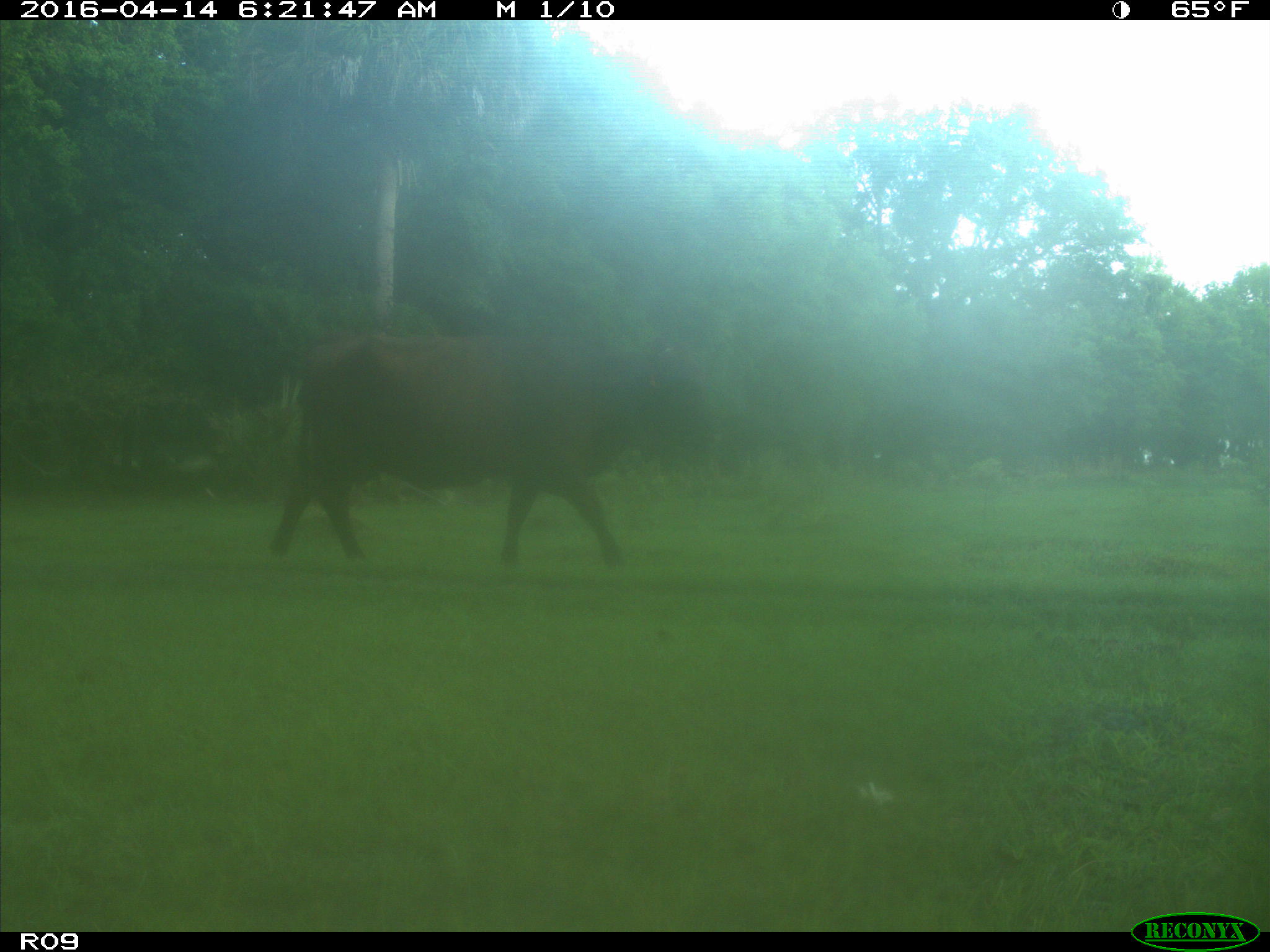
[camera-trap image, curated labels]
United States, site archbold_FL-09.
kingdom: Animalia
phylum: Chordata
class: Mammalia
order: Artiodactyla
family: Bovidae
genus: Bos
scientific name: Bos taurus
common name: domestic cow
Bos taurus (domestic cow).